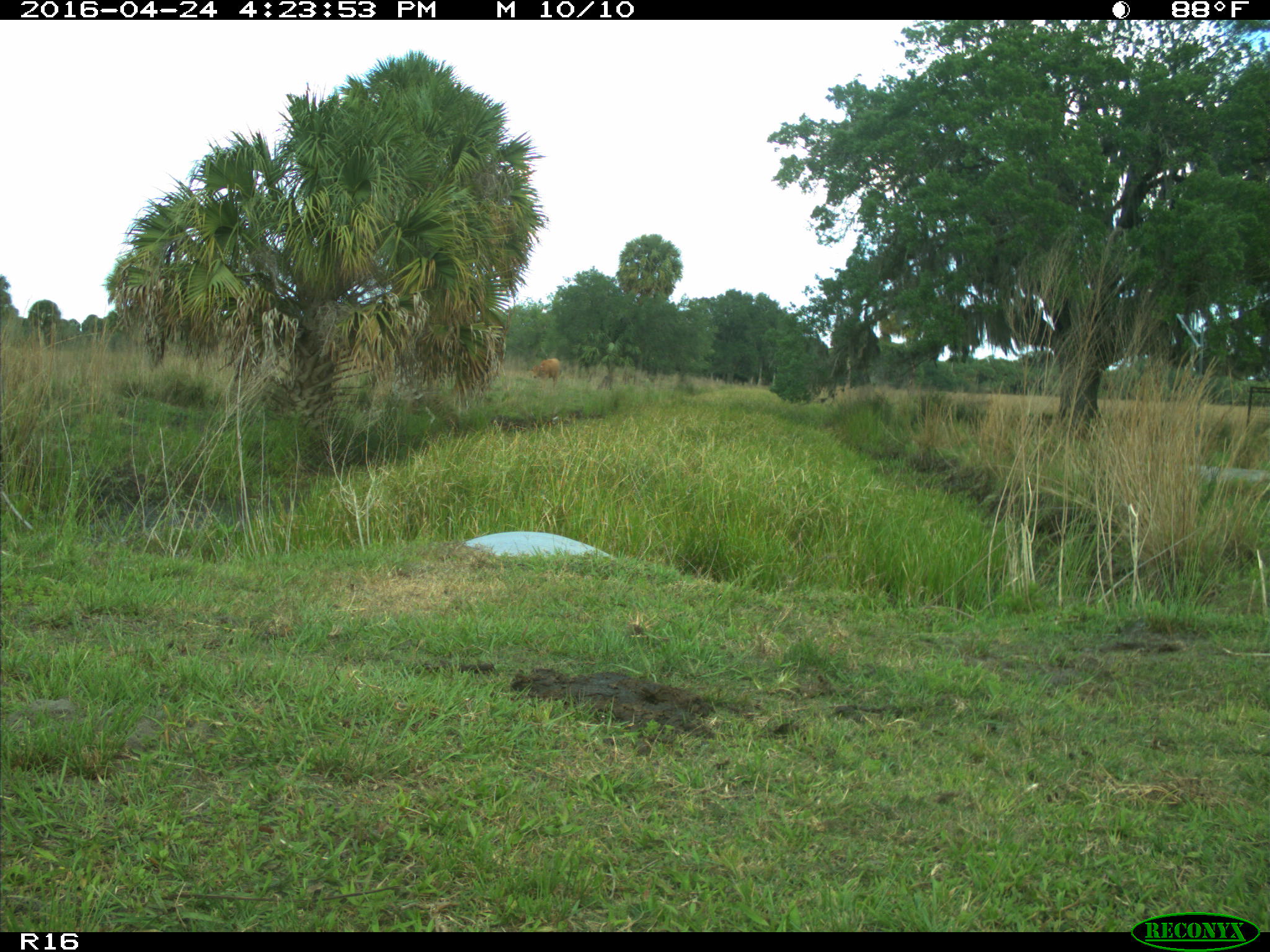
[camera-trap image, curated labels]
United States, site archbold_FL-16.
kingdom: Animalia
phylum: Chordata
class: Mammalia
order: Artiodactyla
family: Bovidae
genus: Bos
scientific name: Bos taurus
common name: domestic cow